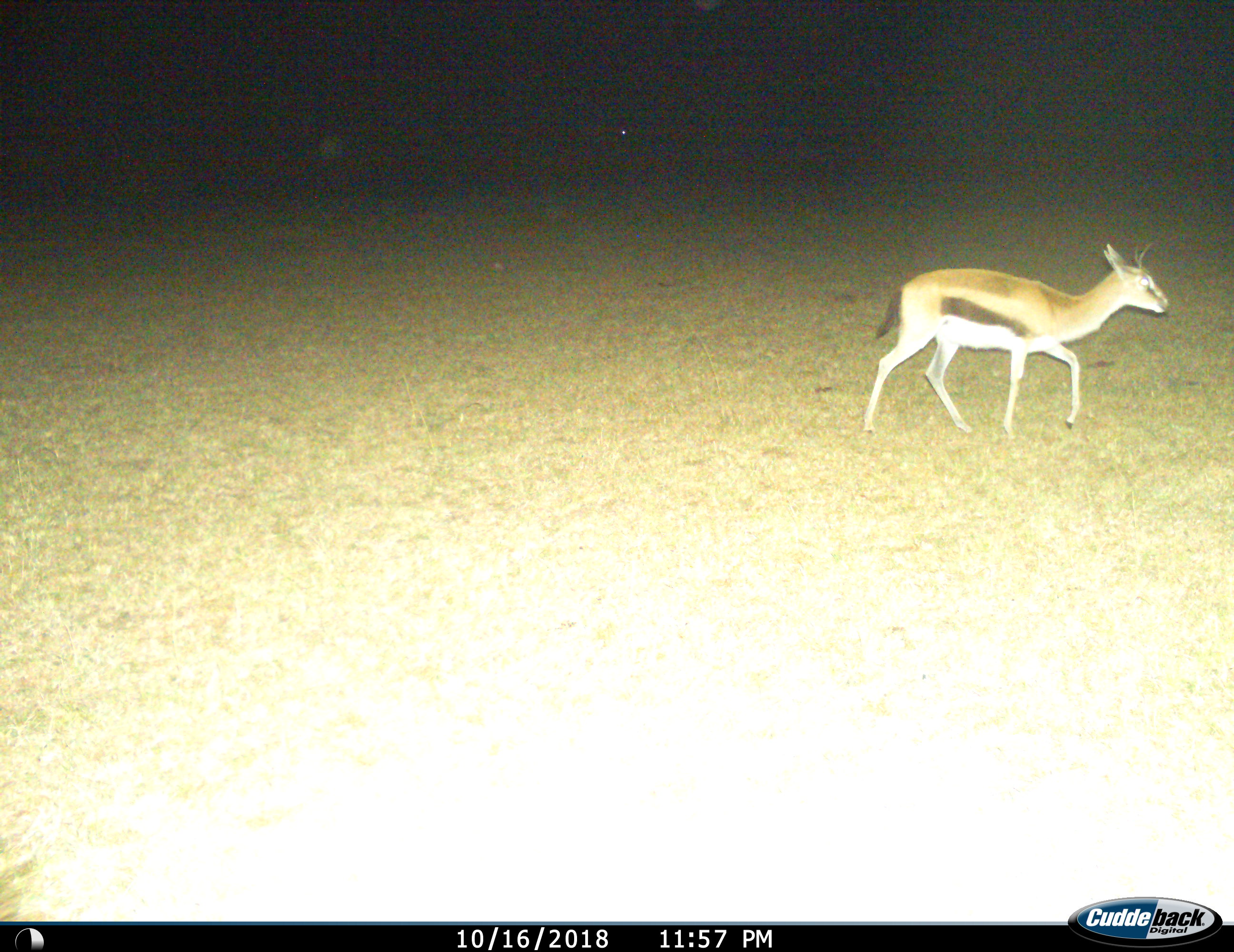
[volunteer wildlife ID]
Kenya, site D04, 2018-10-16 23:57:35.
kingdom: Animalia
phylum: Chordata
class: Mammalia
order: Artiodactyla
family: Bovidae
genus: Eudorcas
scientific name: Eudorcas thomsonii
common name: thomson's gazelle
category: gazellethomsons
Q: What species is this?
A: Gazellethomsons (thomson's gazelle) (Eudorcas thomsonii).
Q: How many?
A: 1.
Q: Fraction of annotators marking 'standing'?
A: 0%.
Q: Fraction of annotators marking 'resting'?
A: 0%.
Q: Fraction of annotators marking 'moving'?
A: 100%.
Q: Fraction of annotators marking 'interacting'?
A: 0%.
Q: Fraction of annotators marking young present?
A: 0%.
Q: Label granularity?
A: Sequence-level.